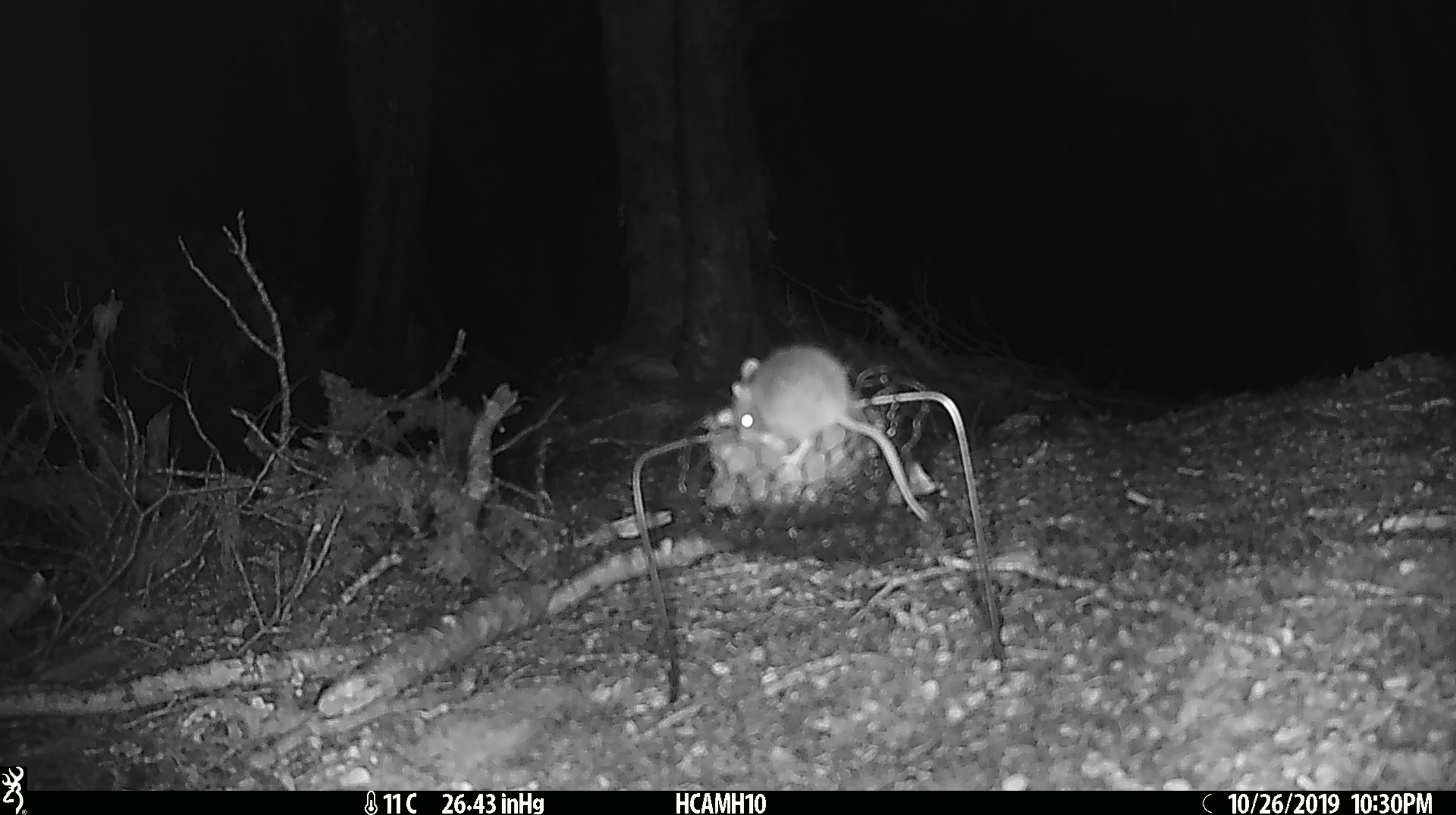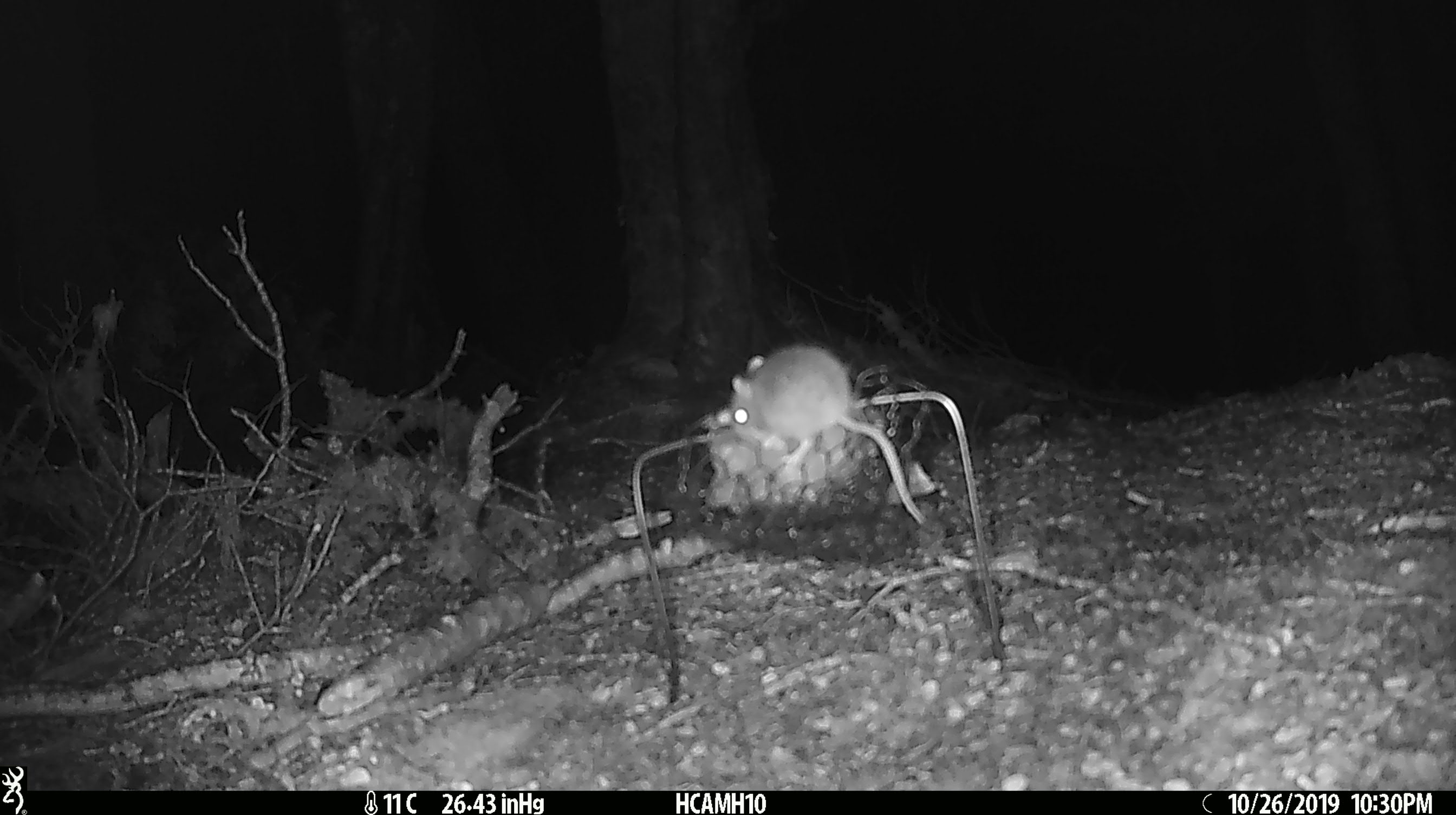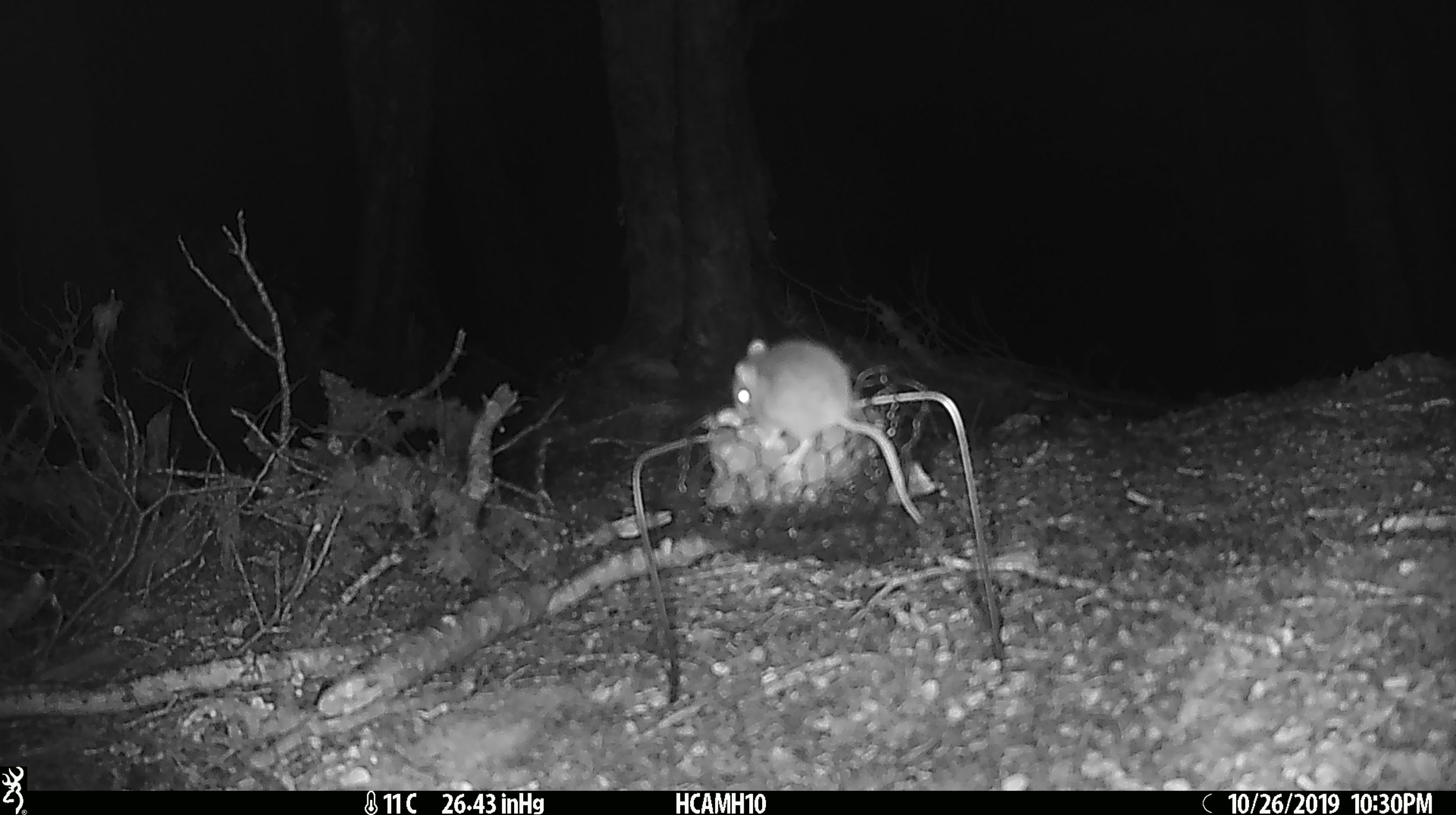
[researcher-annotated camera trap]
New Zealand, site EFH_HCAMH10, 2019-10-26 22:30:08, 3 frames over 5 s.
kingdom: Animalia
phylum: Chordata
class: Mammalia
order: Rodentia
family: Muridae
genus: Mus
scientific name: Mus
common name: mouse